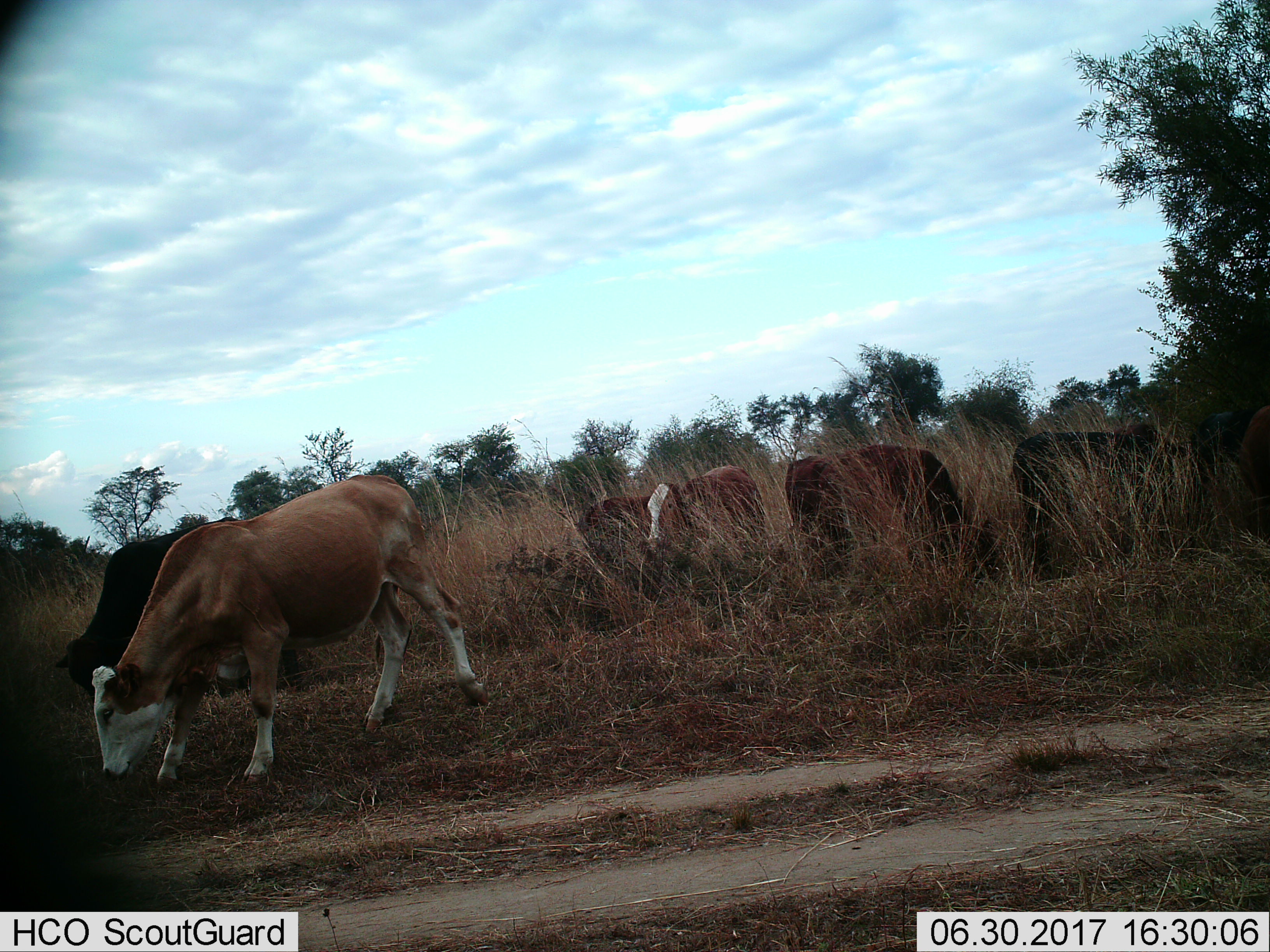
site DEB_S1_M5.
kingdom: Animalia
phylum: Chordata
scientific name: Vertebrata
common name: domestic animal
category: domesticanimal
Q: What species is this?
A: Domesticanimal (domestic animal) (Vertebrata).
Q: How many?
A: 7.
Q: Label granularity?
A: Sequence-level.